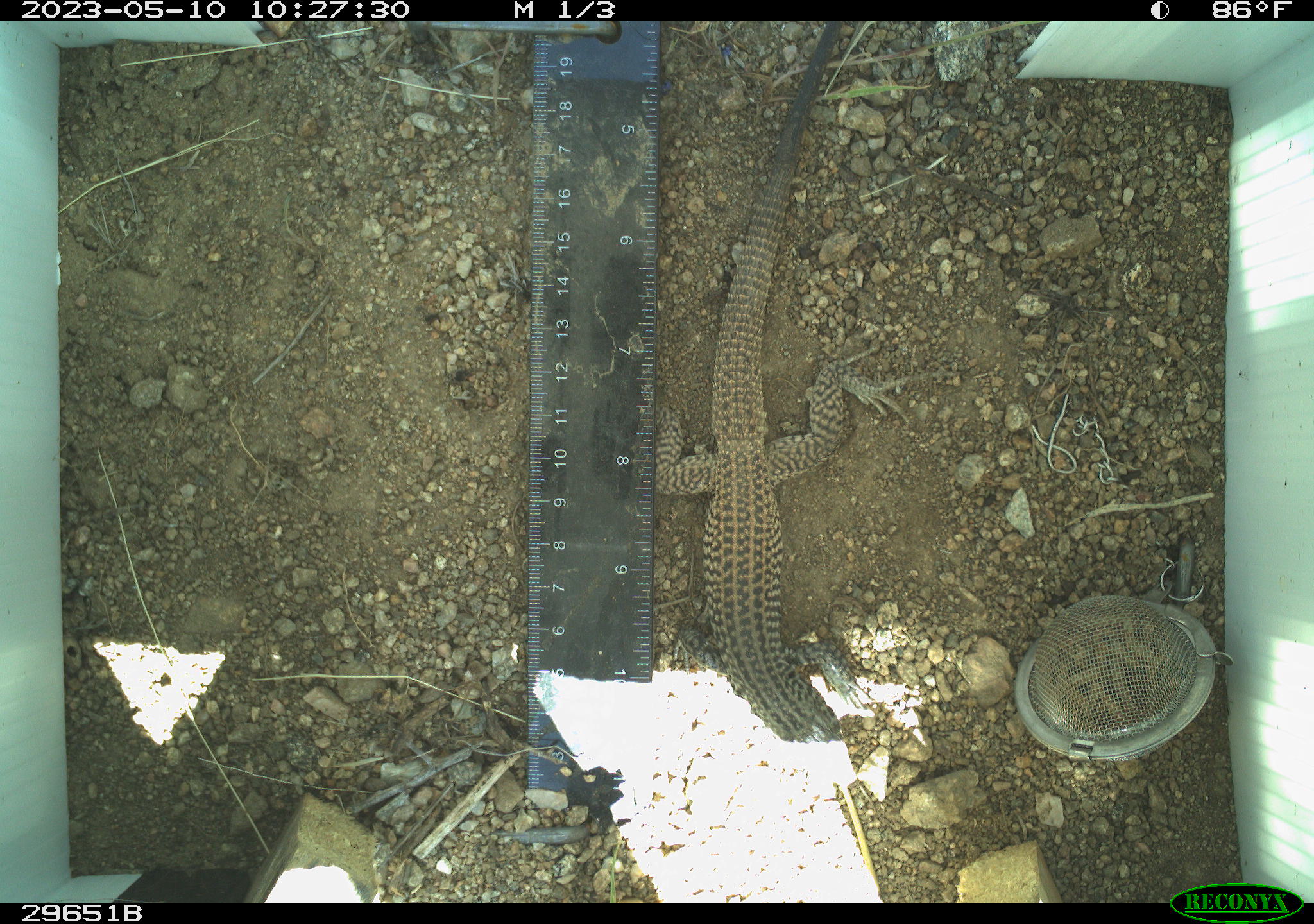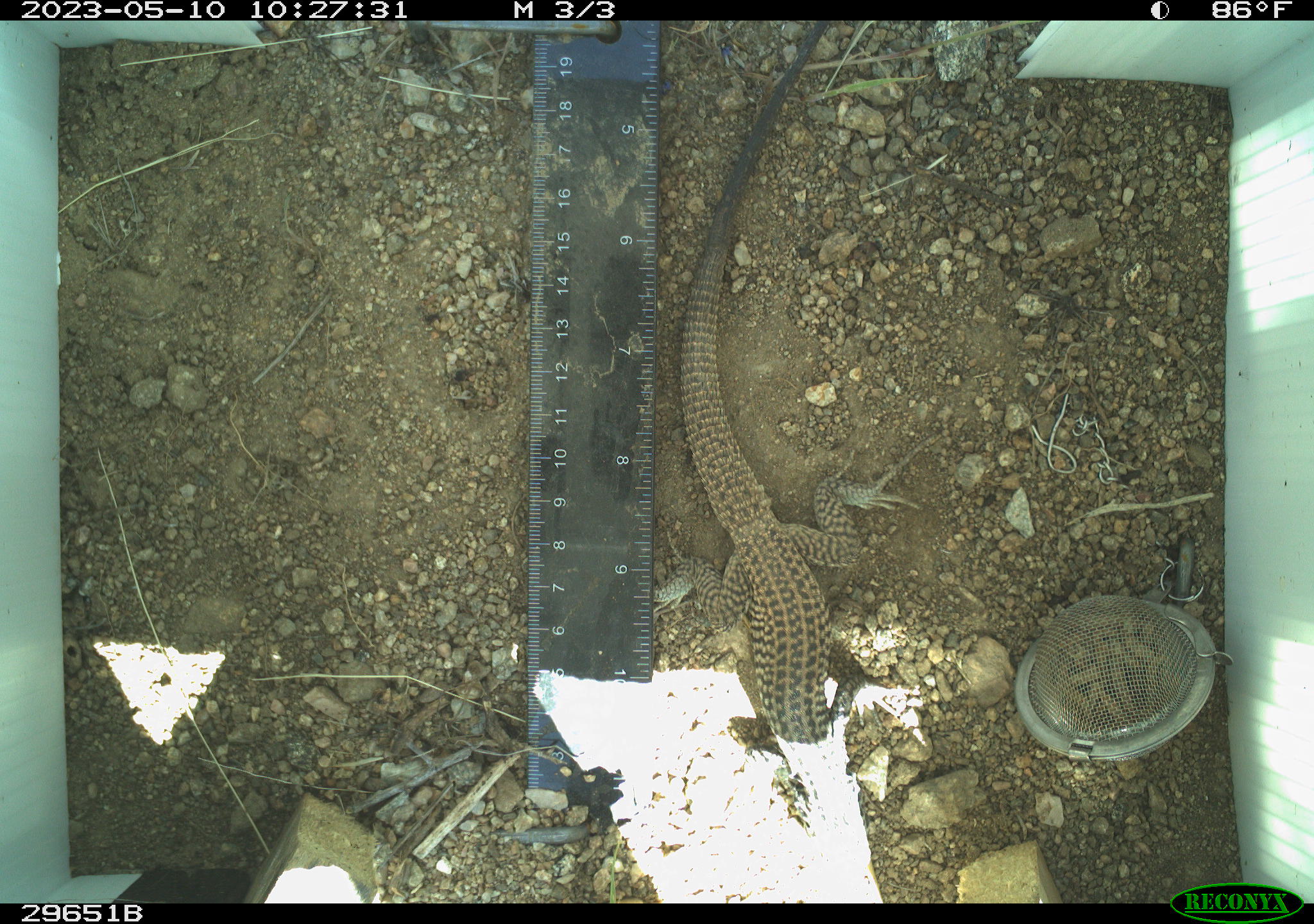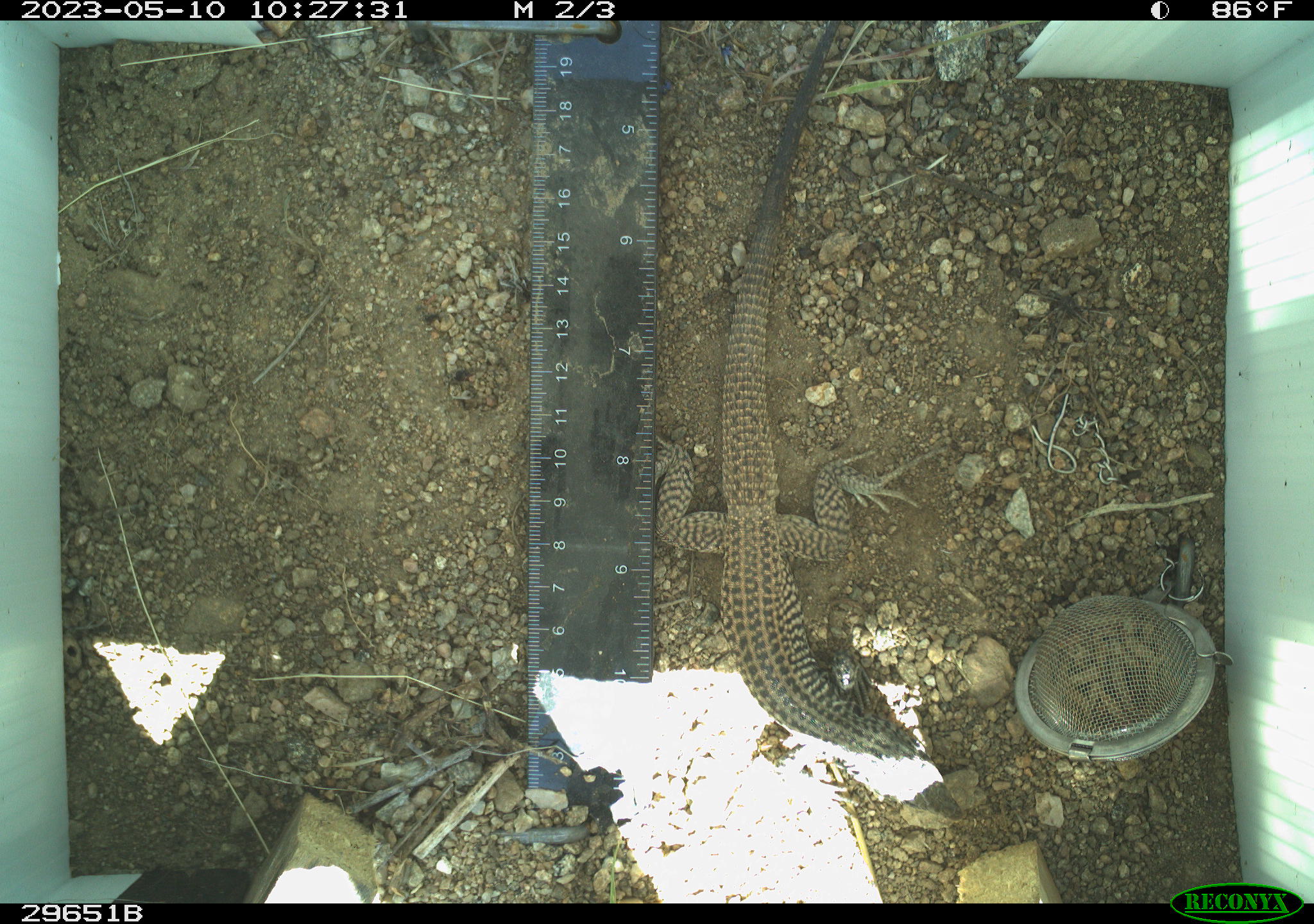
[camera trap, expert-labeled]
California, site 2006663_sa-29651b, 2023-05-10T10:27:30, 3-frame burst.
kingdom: Animalia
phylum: Chordata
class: Reptilia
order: Squamata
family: Teiidae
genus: Aspidoscelis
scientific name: Aspidoscelis tigris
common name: western whiptail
Western whiptail (Aspidoscelis tigris).